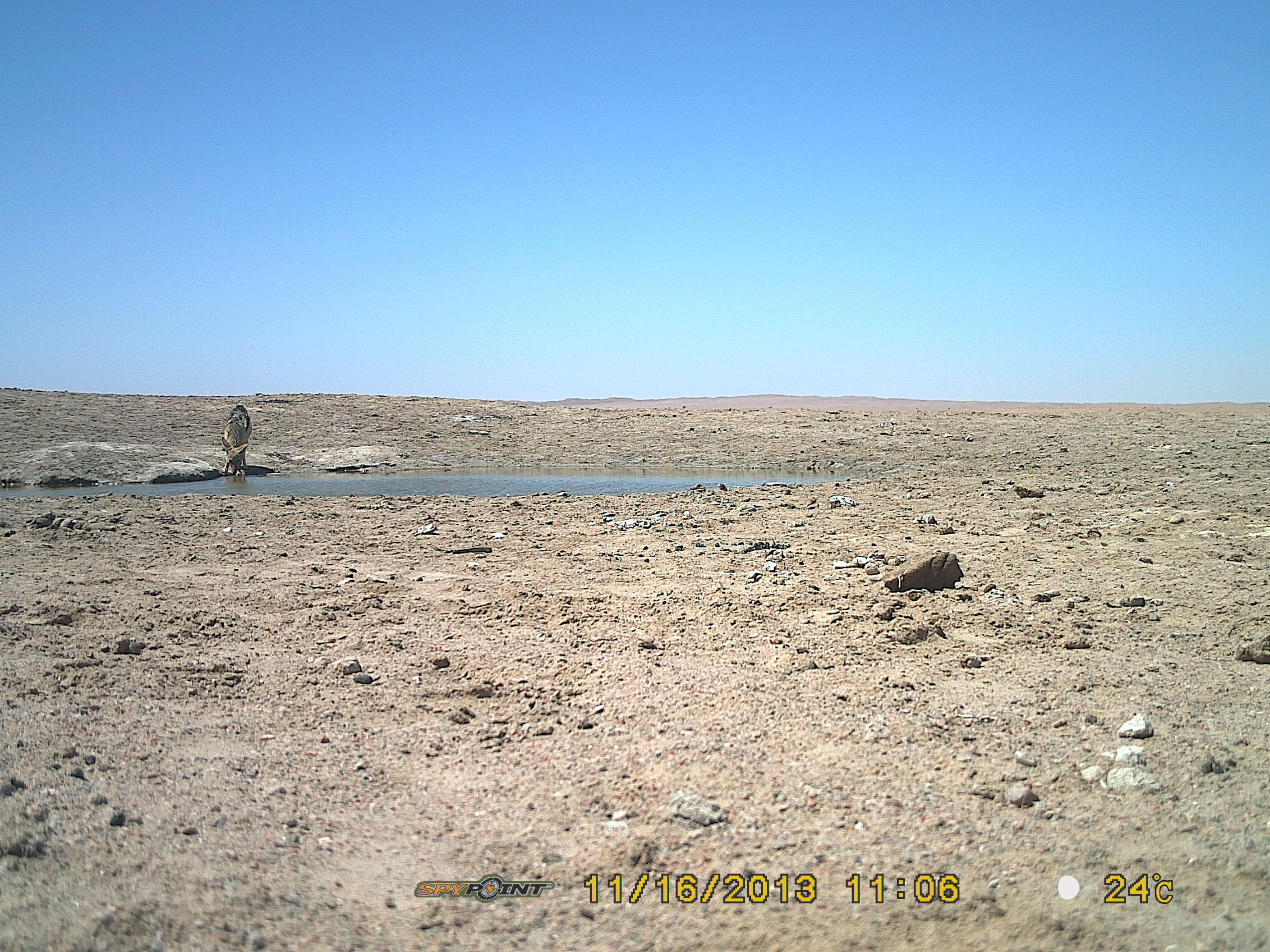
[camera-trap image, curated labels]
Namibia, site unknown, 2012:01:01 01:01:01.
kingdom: Animalia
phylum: Chordata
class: Mammalia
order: Carnivora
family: Canidae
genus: Lupulella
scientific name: Lupulella mesomelas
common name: black-backed jackal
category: canis mesomelas